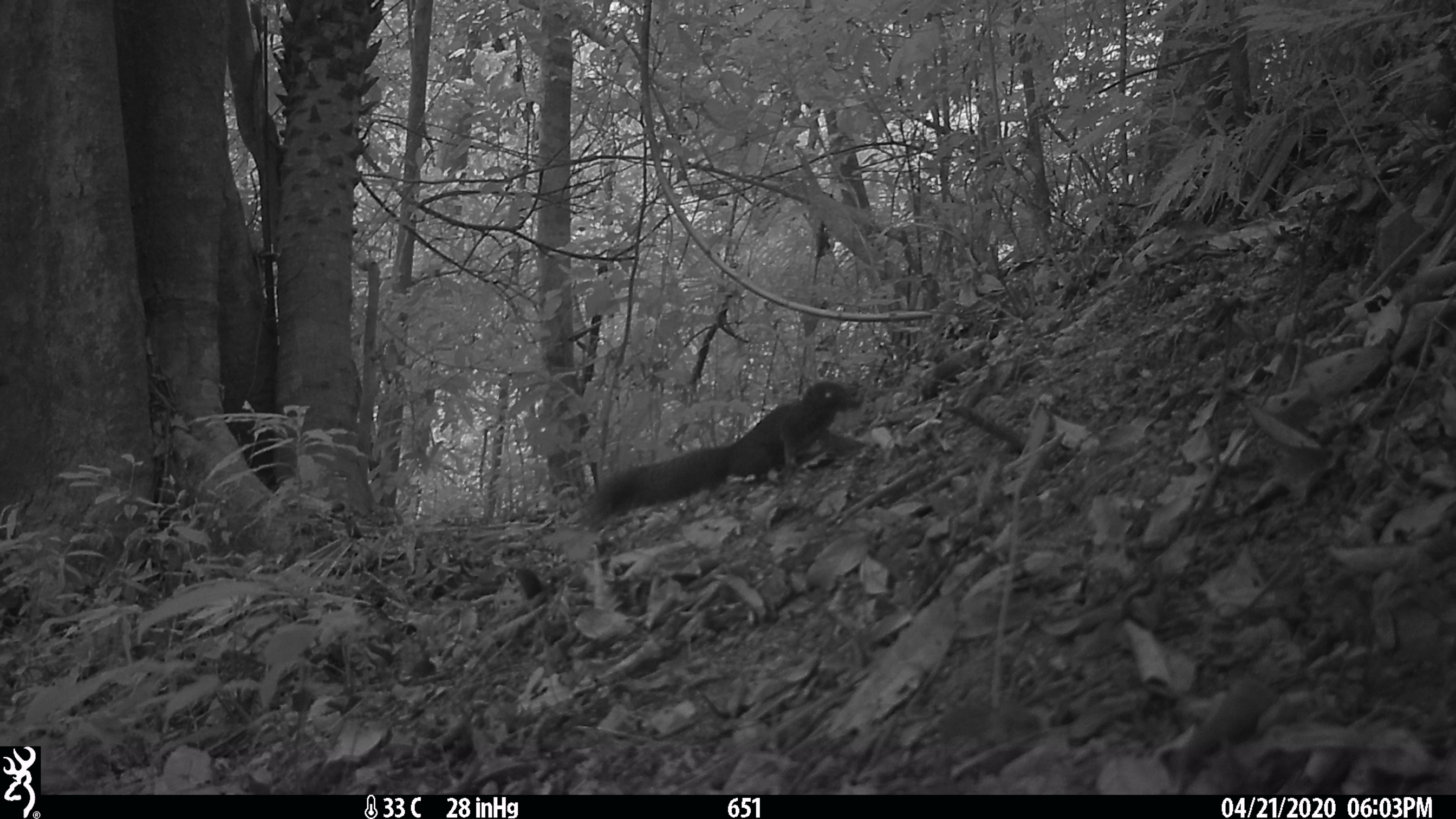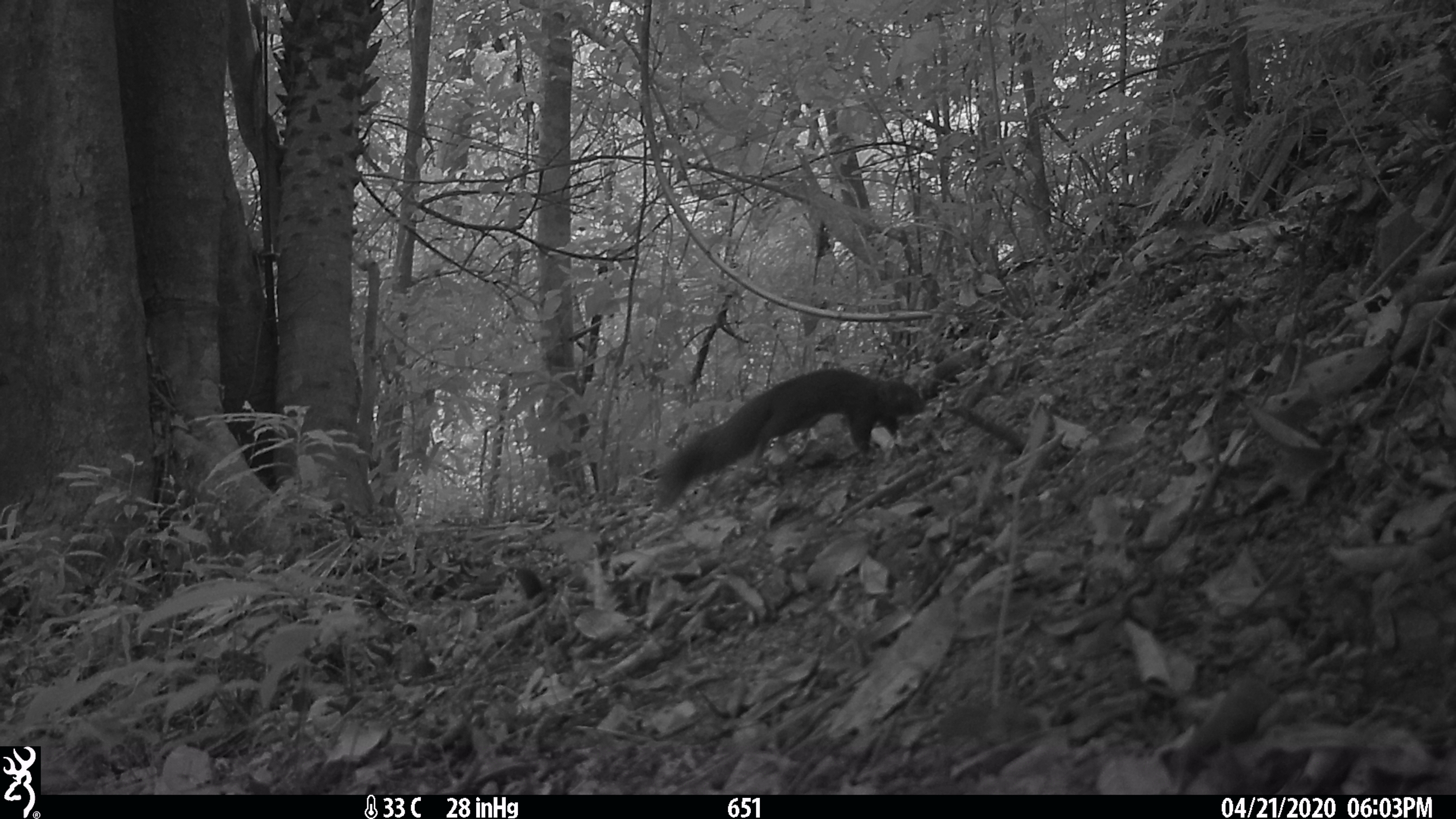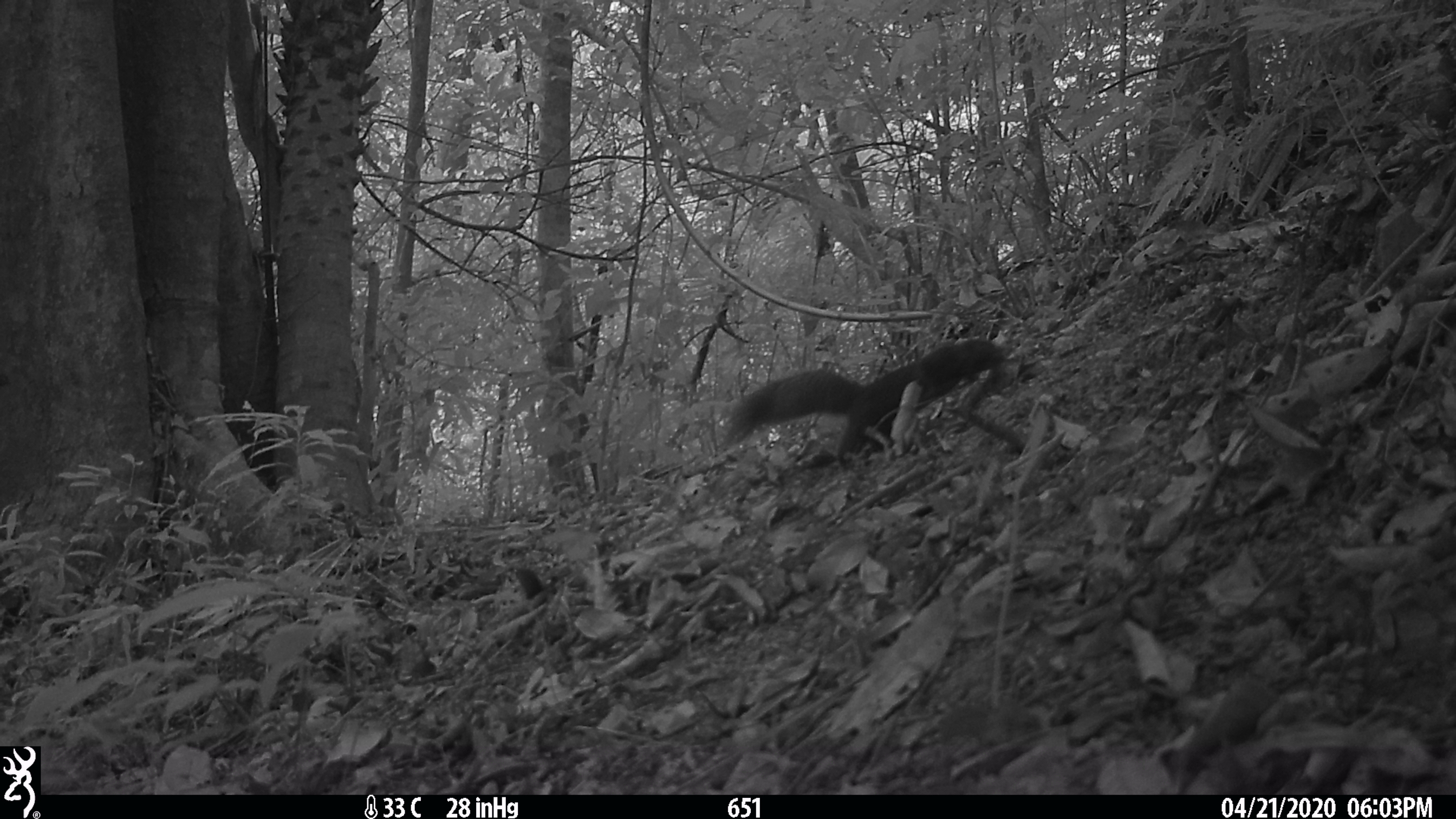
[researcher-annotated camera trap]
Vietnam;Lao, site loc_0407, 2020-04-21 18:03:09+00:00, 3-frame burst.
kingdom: Animalia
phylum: Chordata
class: Mammalia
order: Rodentia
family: Sciuridae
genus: Callosciurus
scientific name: Callosciurus erythraeus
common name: pallas's squirrel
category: pallass squirrel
Pallass squirrel (pallas's squirrel) (Callosciurus erythraeus). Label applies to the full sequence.